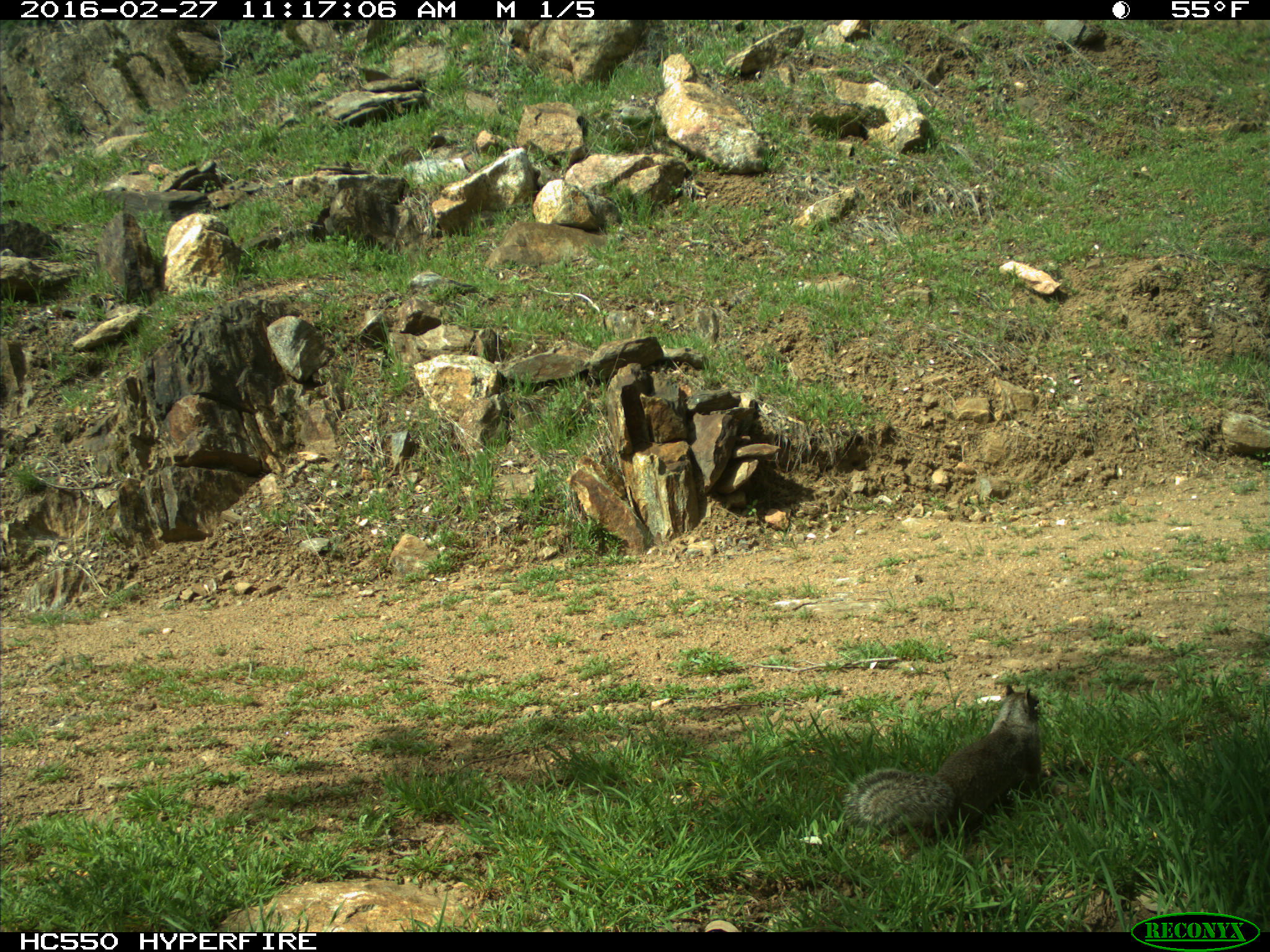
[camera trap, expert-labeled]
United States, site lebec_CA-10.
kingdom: Animalia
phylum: Chordata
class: Mammalia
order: Rodentia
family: Sciuridae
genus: Otospermophilus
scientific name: Otospermophilus beecheyi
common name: california ground squirrel